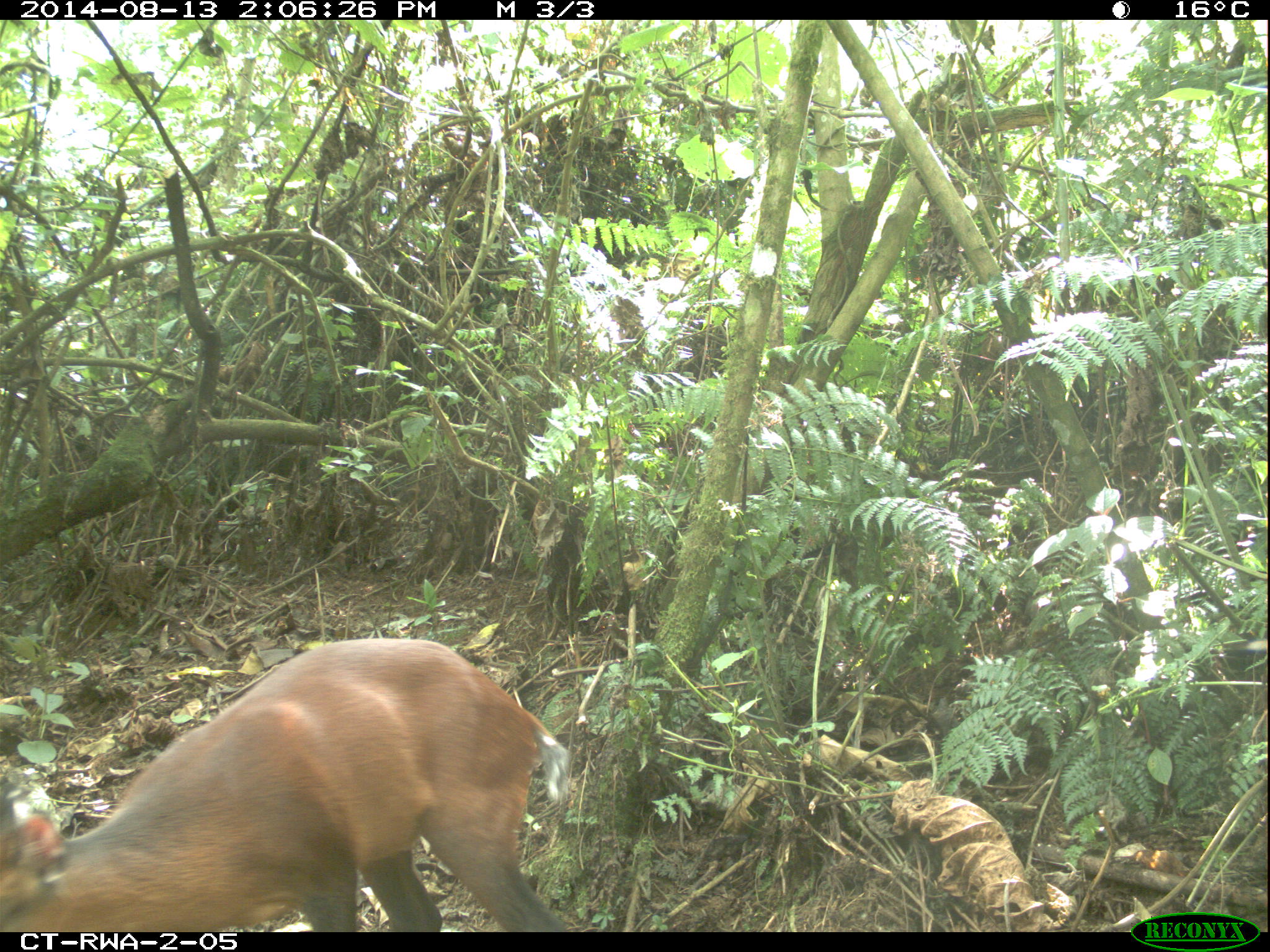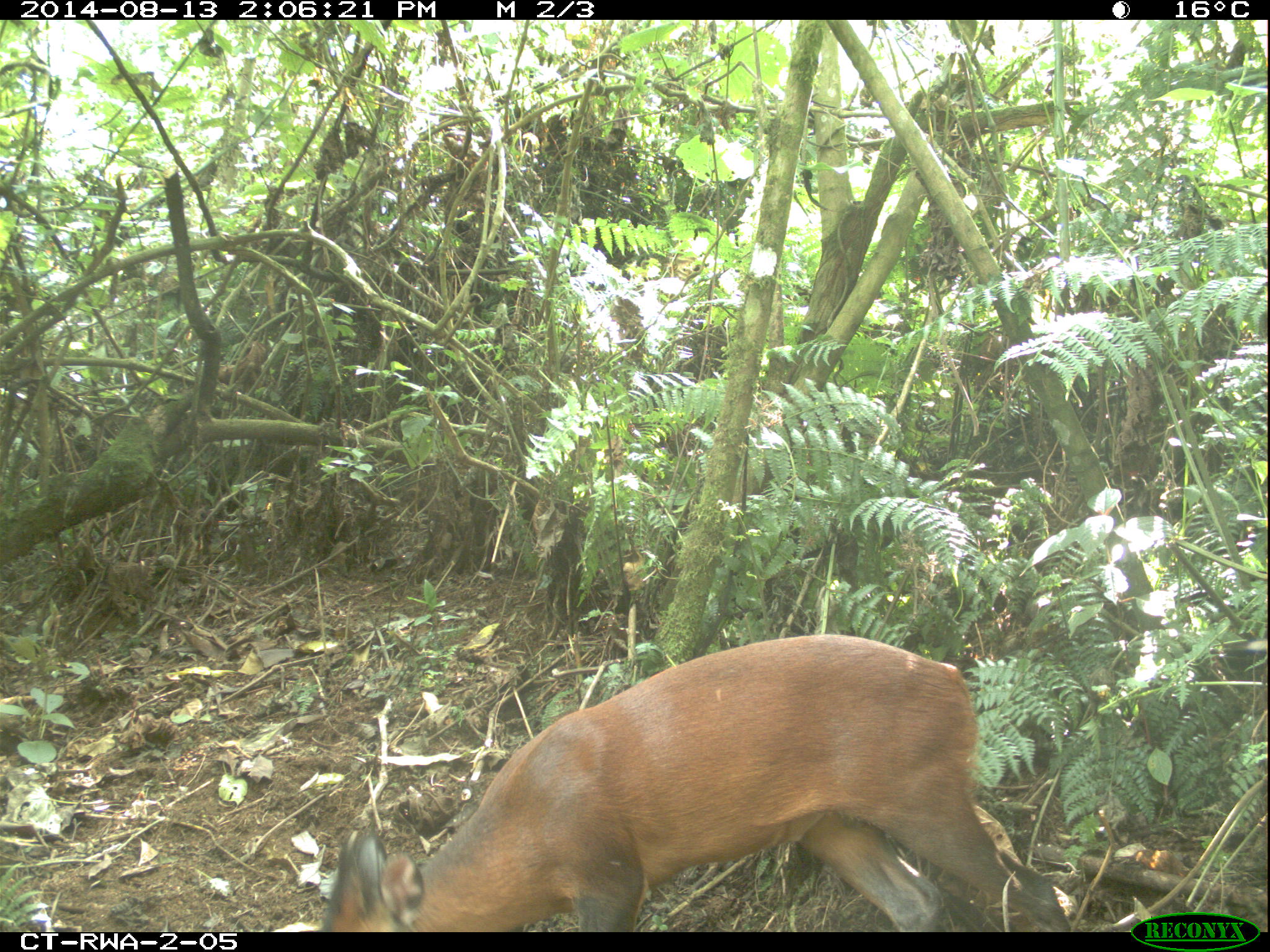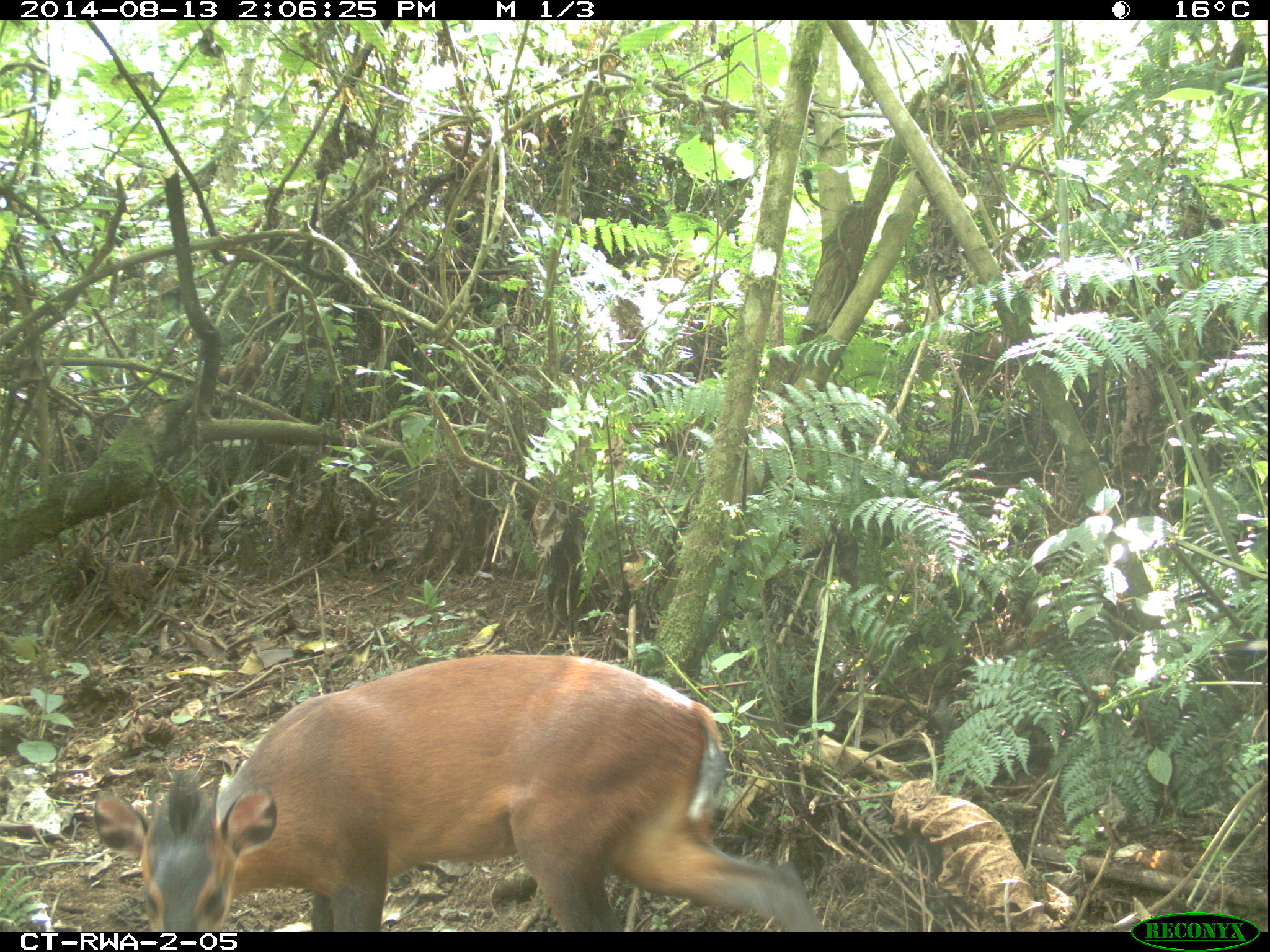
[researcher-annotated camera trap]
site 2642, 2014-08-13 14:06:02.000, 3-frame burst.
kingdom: Animalia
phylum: Chordata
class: Mammalia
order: Artiodactyla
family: Bovidae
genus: Cephalophus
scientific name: Cephalophus nigrifrons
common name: black-fronted duiker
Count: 1.